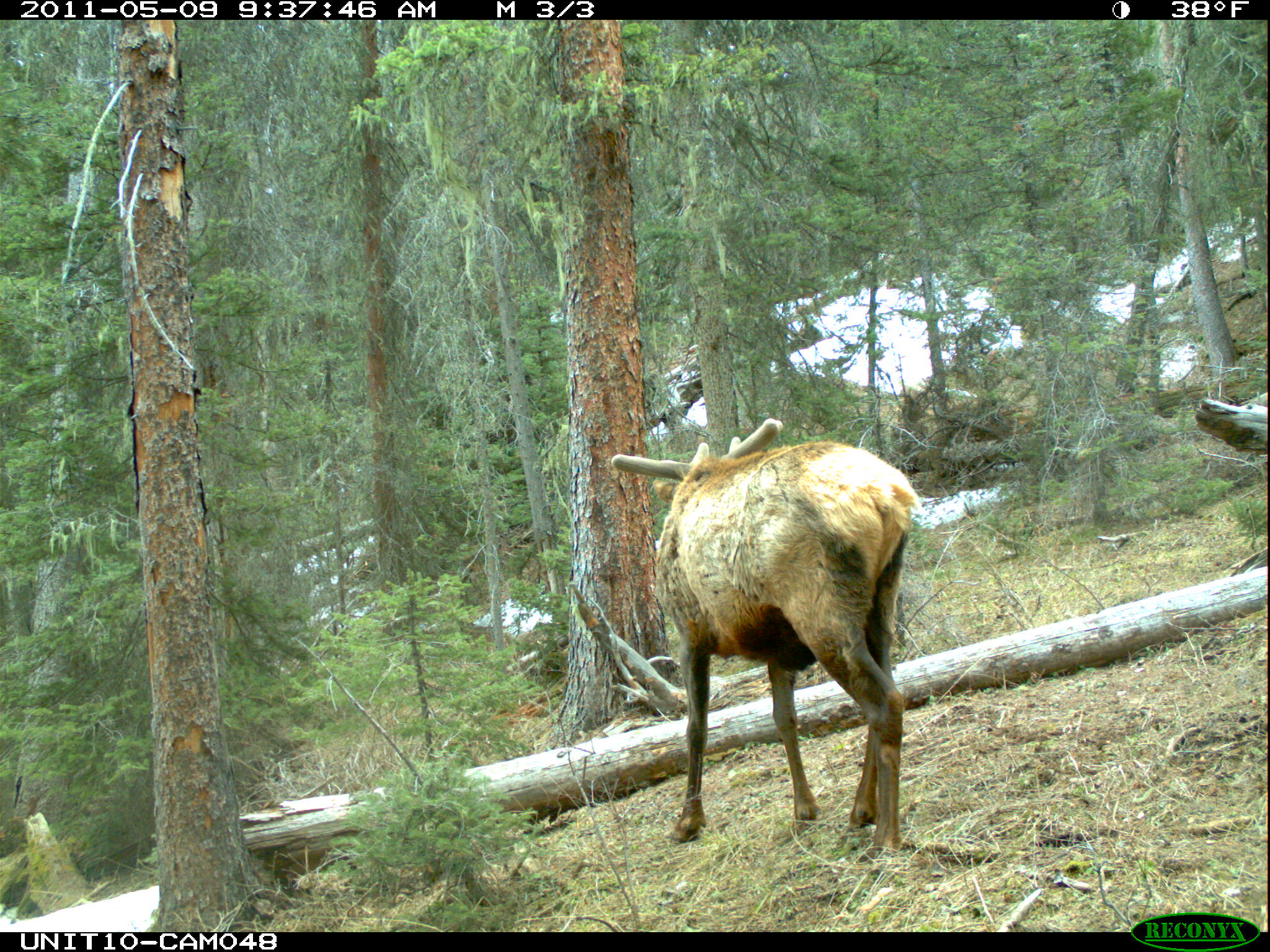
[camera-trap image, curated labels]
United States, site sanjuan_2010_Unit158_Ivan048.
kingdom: Animalia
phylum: Chordata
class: Mammalia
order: Artiodactyla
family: Cervidae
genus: Cervus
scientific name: Cervus elaphus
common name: red deer